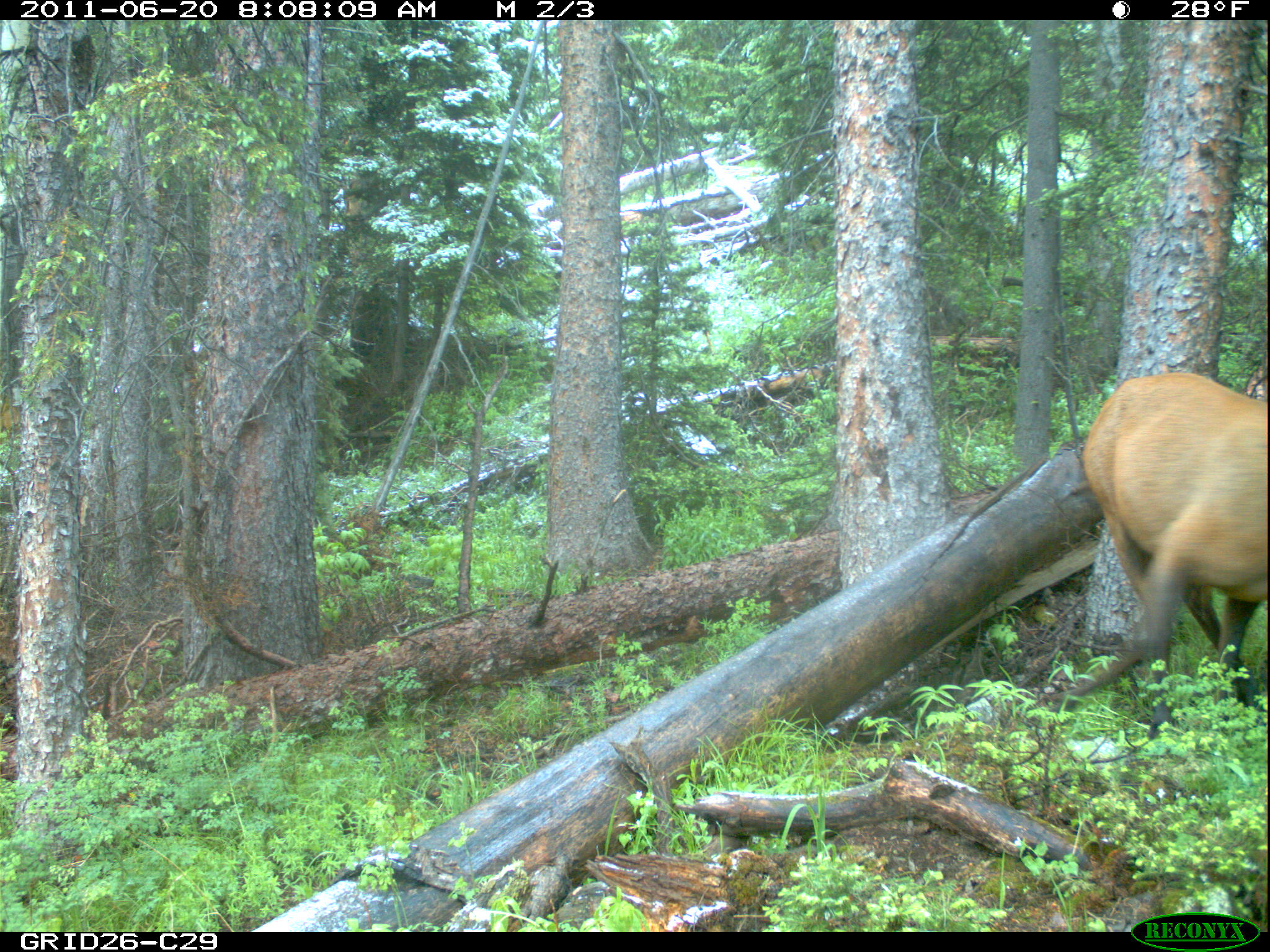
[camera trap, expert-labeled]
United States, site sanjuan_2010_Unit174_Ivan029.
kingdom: Animalia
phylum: Chordata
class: Mammalia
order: Artiodactyla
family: Cervidae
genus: Cervus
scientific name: Cervus elaphus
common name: red deer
Cervus elaphus (red deer).